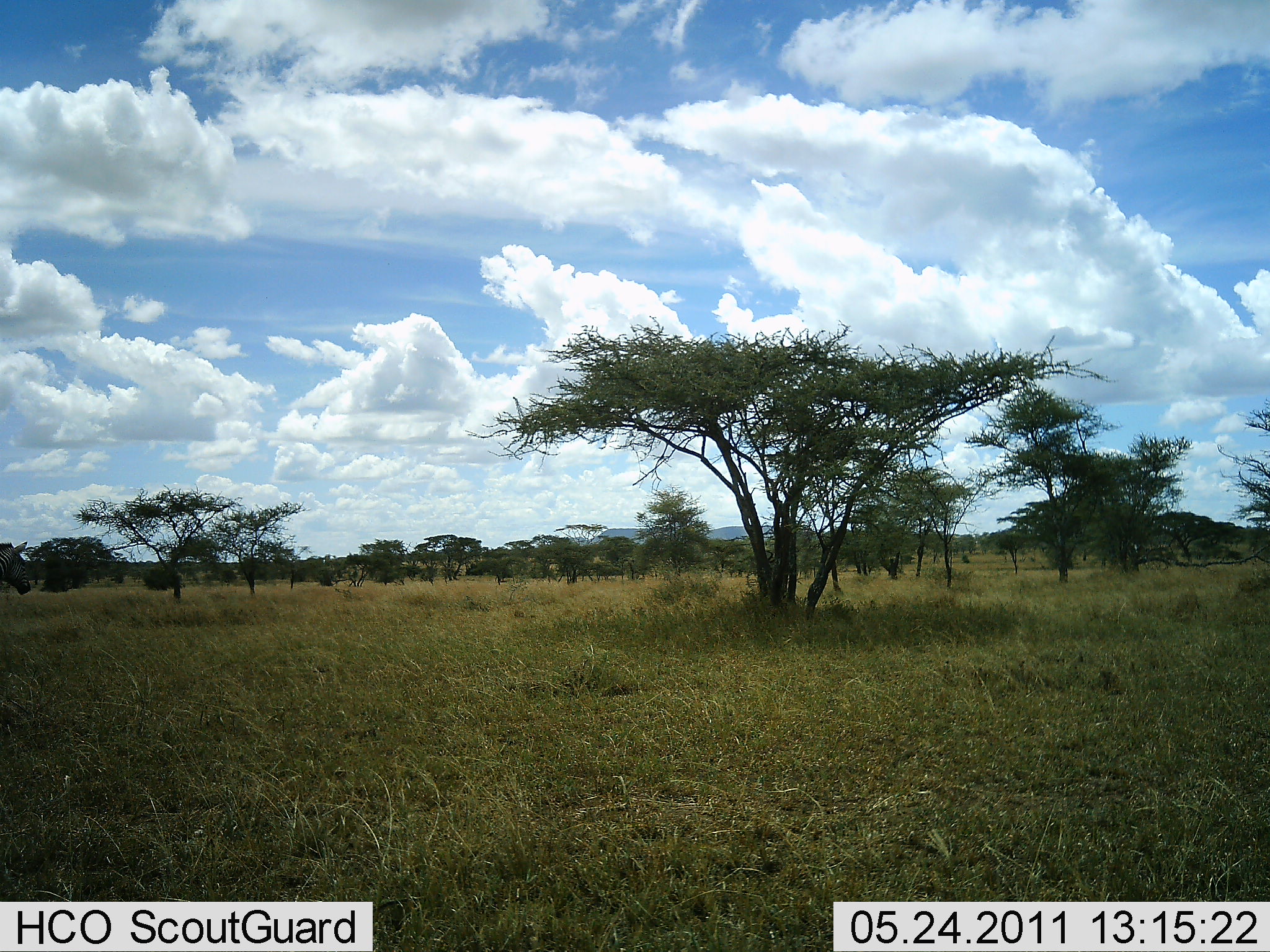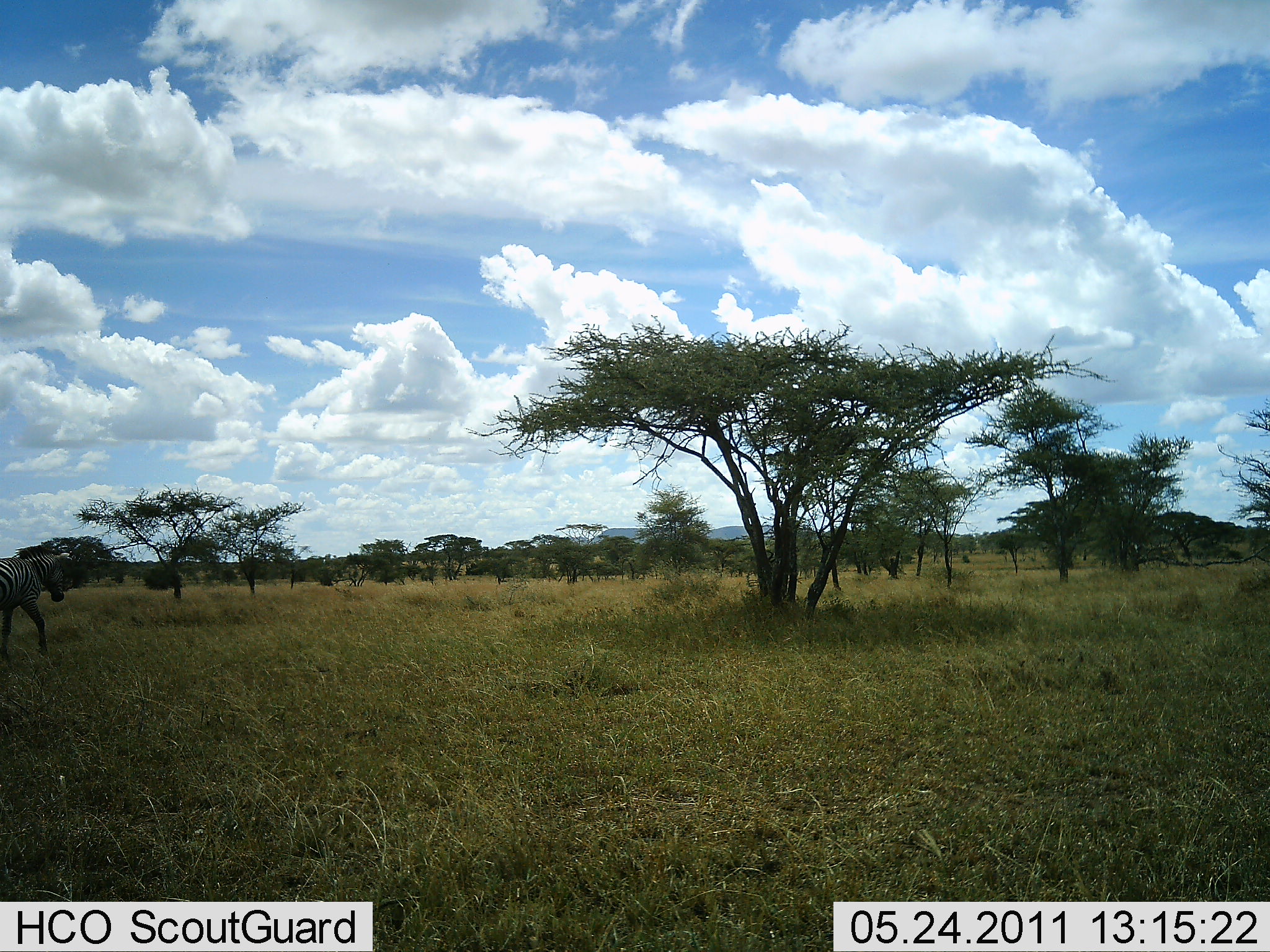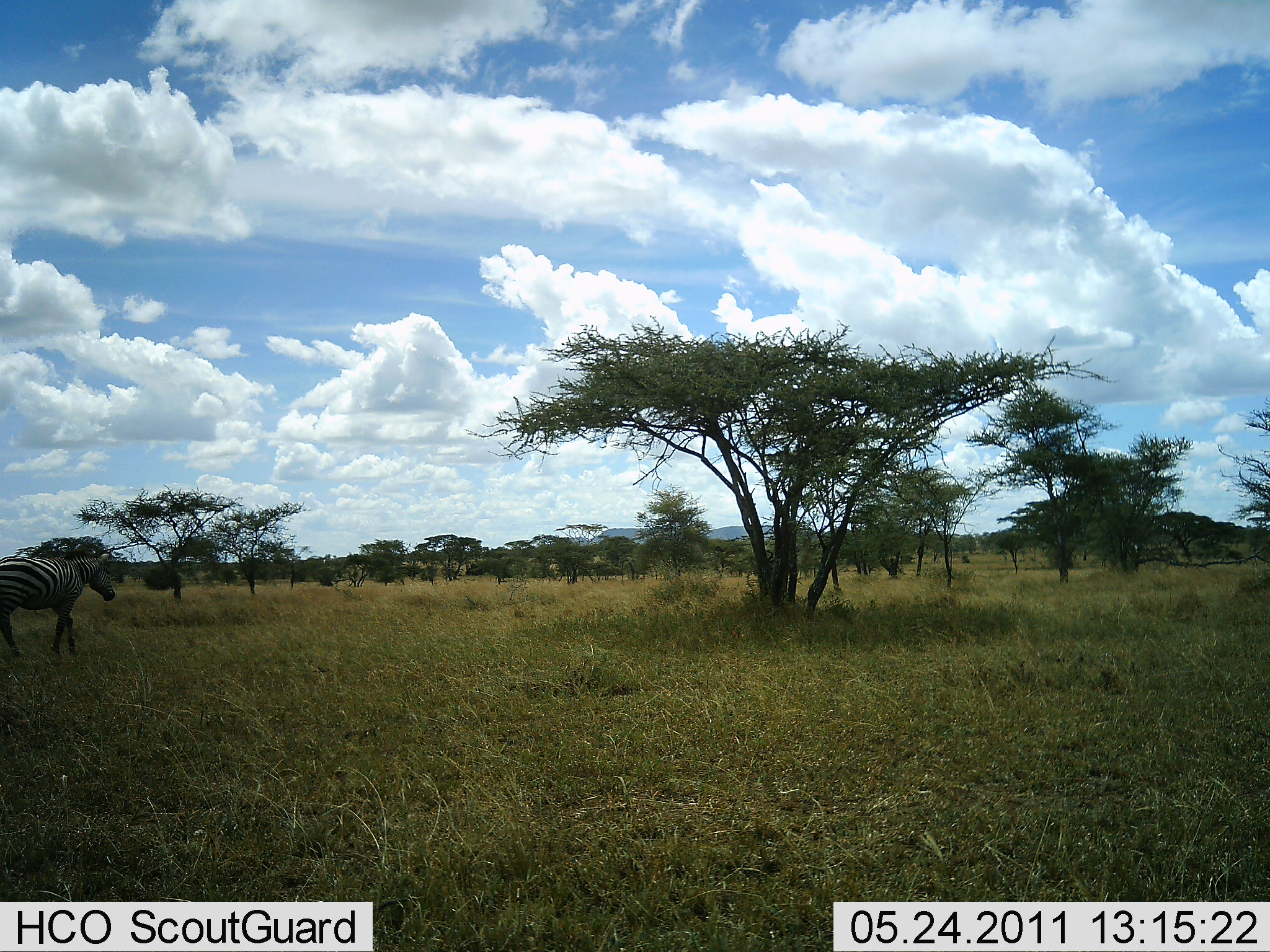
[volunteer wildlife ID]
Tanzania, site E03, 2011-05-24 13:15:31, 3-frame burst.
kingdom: Animalia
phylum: Chordata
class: Mammalia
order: Perissodactyla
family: Equidae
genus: Equus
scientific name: Equus quagga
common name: plains zebra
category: zebra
Zebra (plains zebra) (Equus quagga), count 1. Behavior (volunteer vote fractions): standing 17%, resting 0%, moving 100%, interacting 0%. Young present (vote fraction): 0%. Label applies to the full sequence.